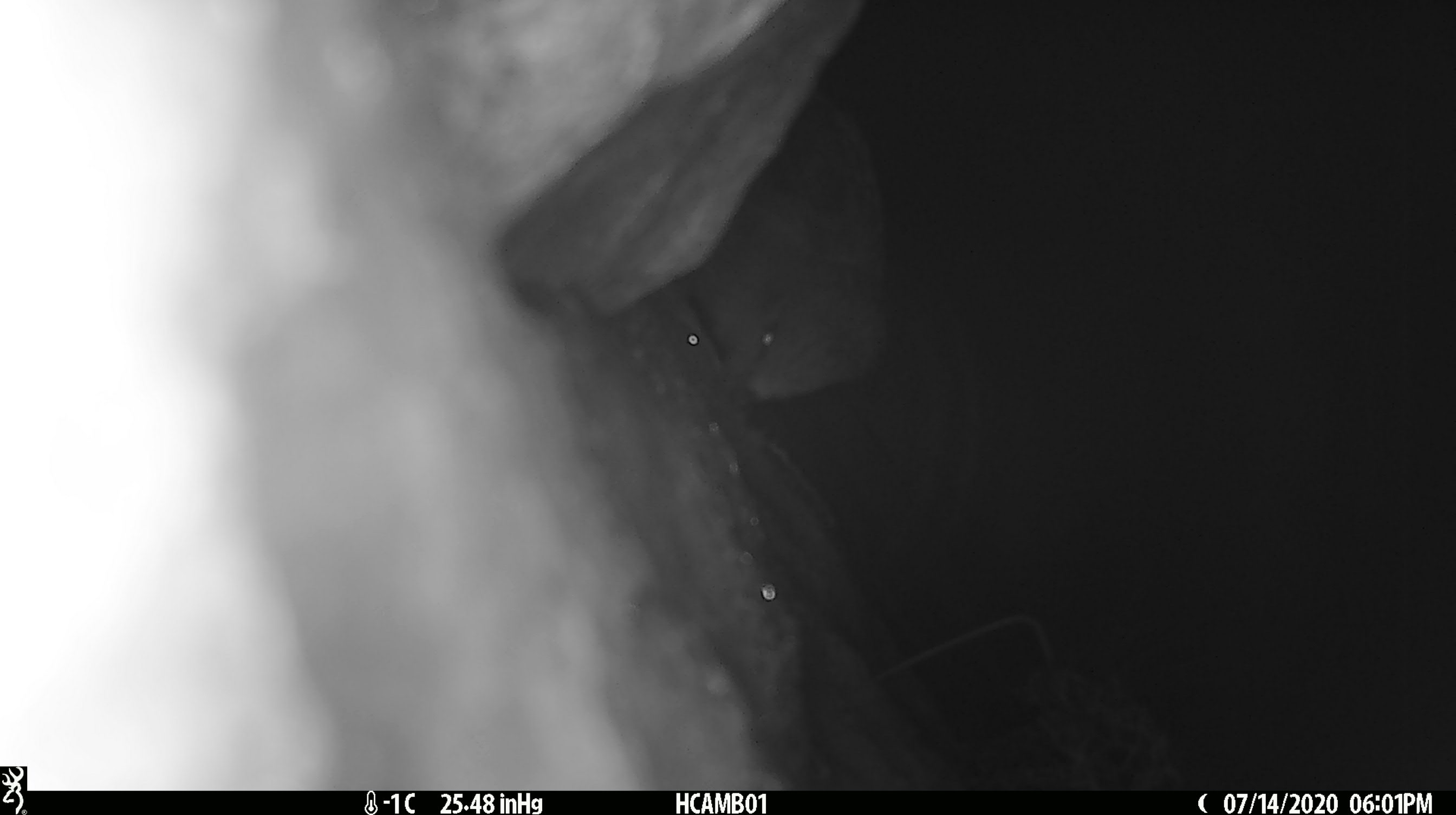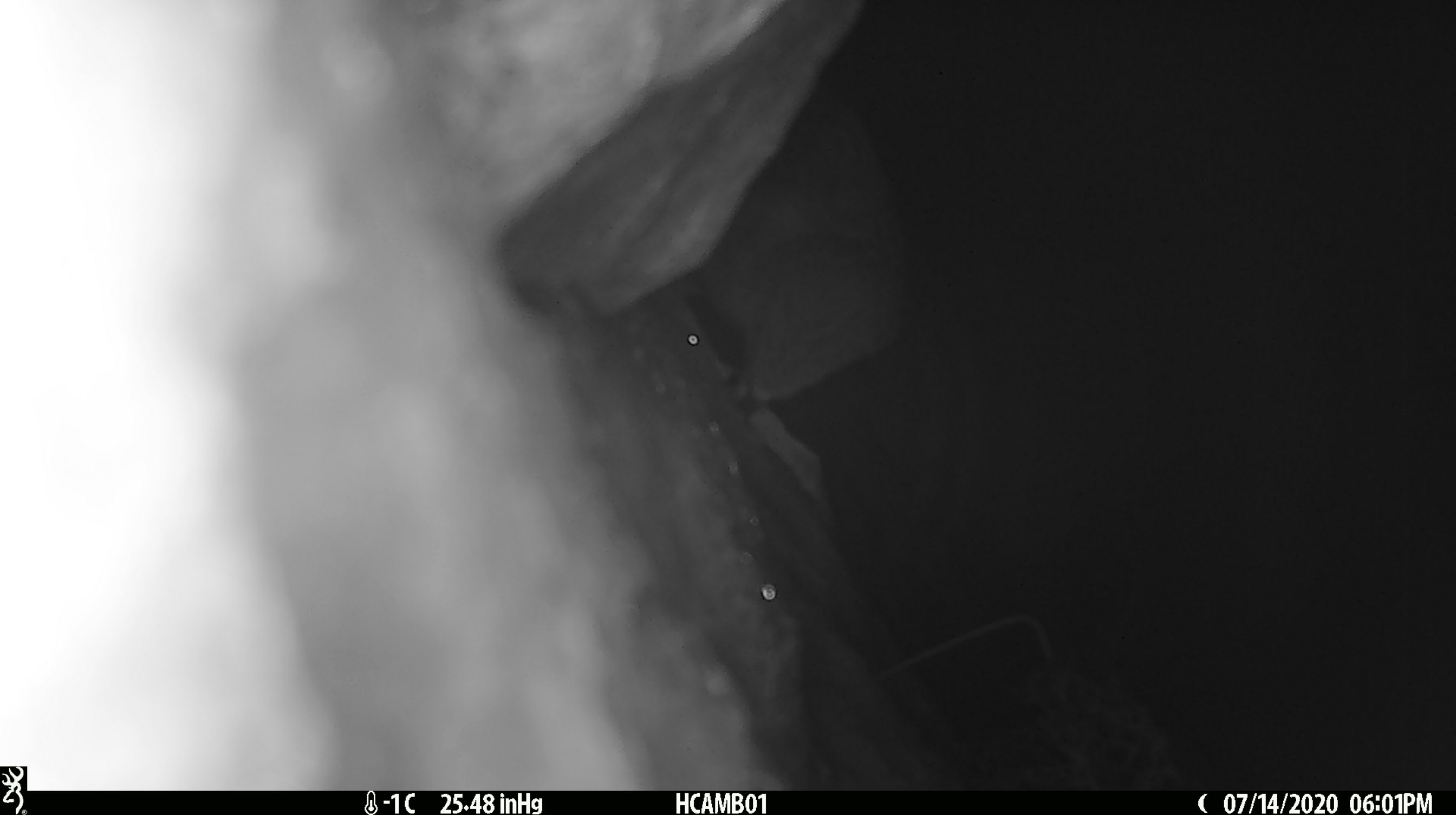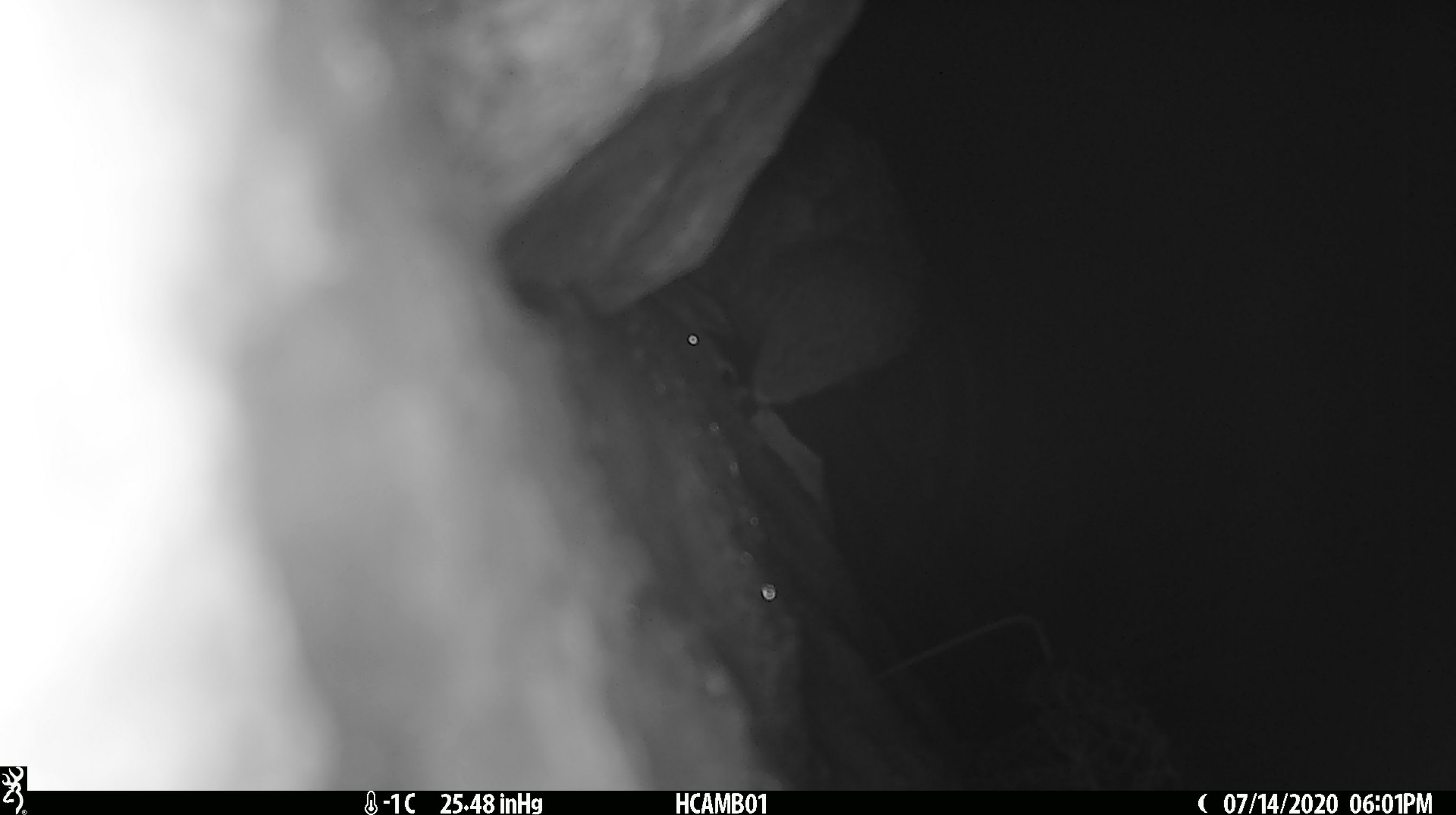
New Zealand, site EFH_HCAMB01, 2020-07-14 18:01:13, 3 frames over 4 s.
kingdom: Animalia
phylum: Chordata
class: Aves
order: Psittaciformes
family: Strigopidae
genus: Nestor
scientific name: Nestor notabilis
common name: kea